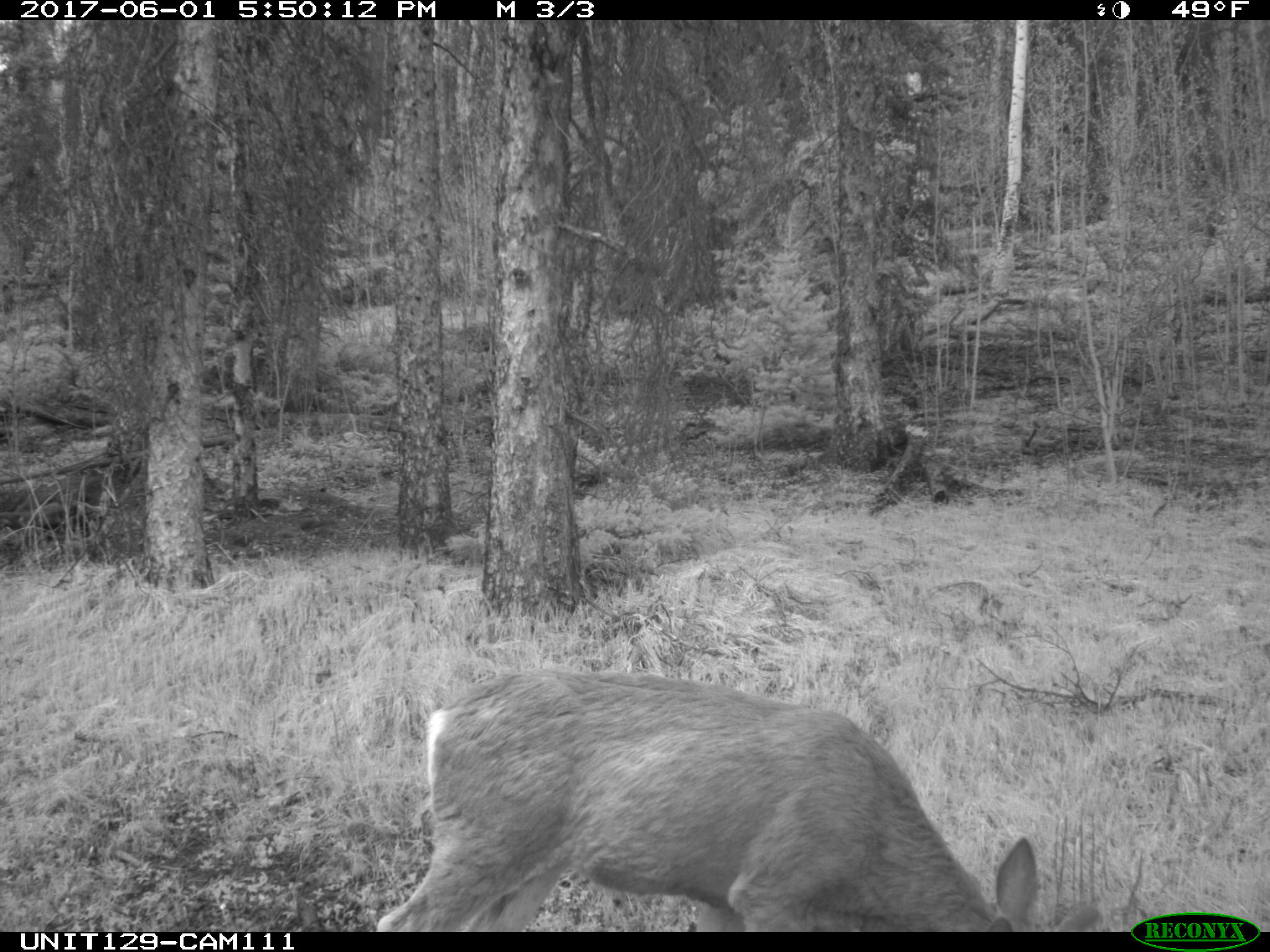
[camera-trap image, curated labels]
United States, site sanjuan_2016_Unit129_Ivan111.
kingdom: Animalia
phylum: Chordata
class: Mammalia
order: Artiodactyla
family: Cervidae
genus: Odocoileus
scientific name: Odocoileus hemionus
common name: mule deer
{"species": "Odocoileus hemionus (mule deer)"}